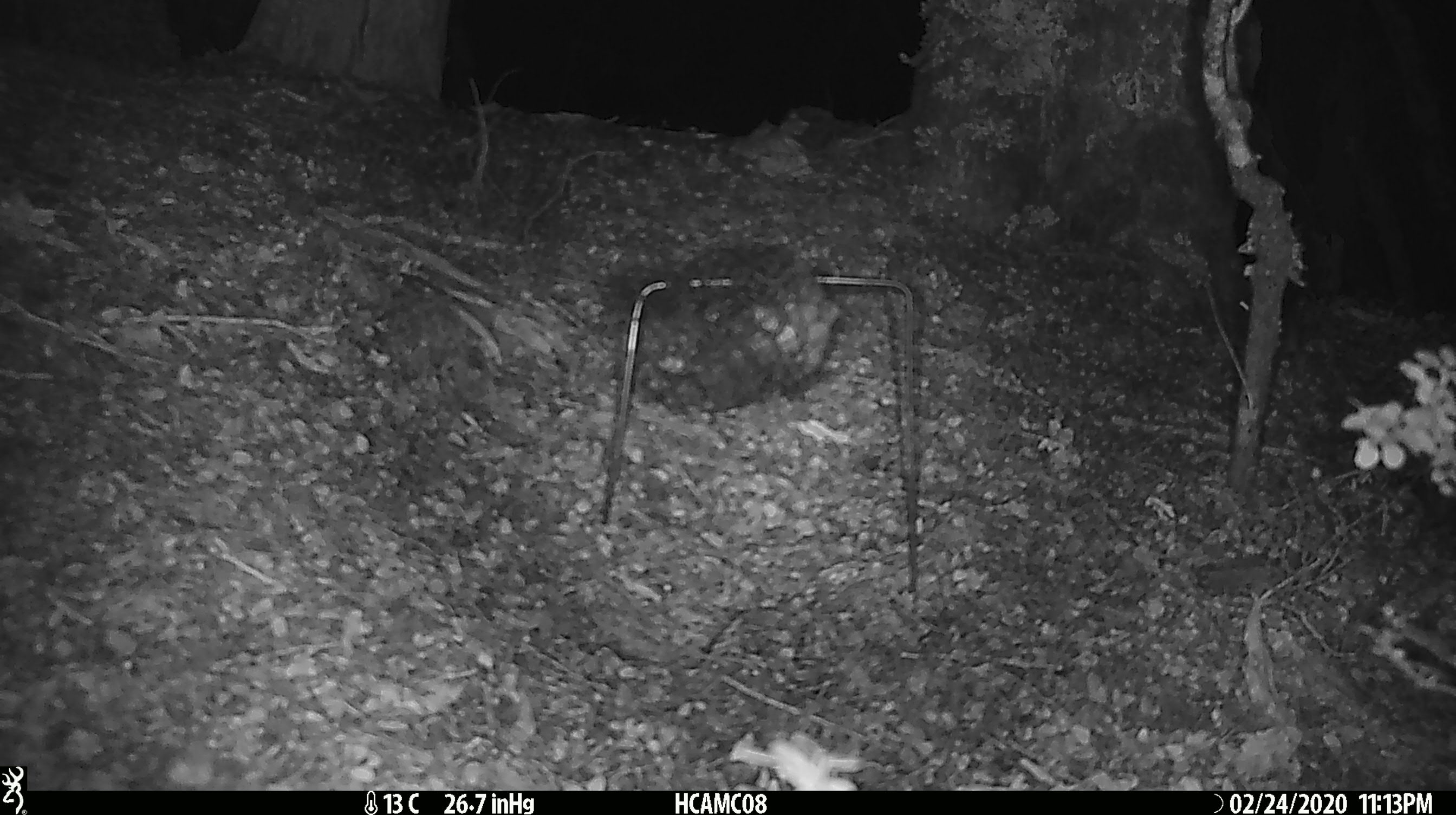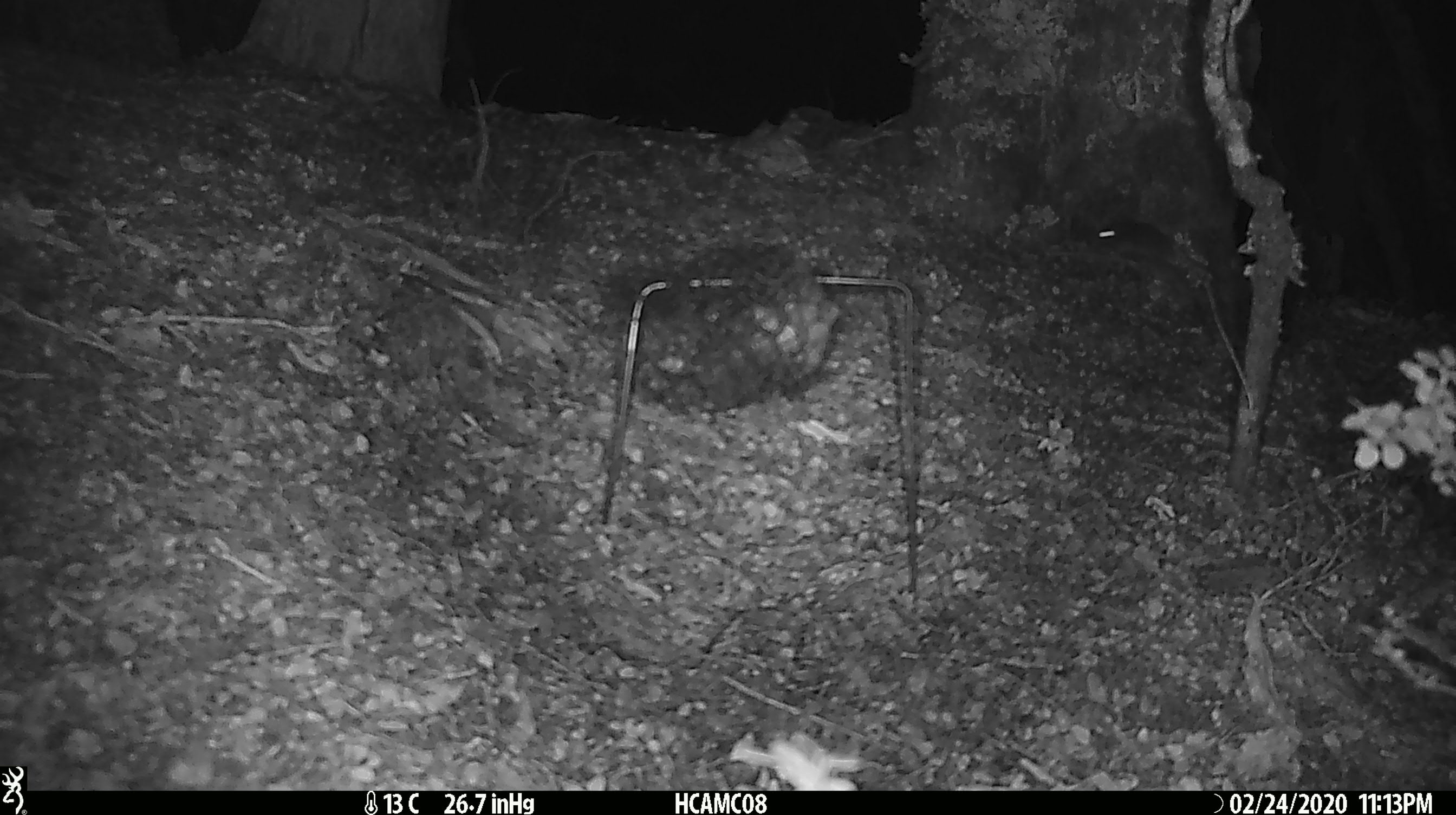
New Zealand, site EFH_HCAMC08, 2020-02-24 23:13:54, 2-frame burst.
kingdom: Animalia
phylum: Chordata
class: Mammalia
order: Rodentia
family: Muridae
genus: Mus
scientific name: Mus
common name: mouse